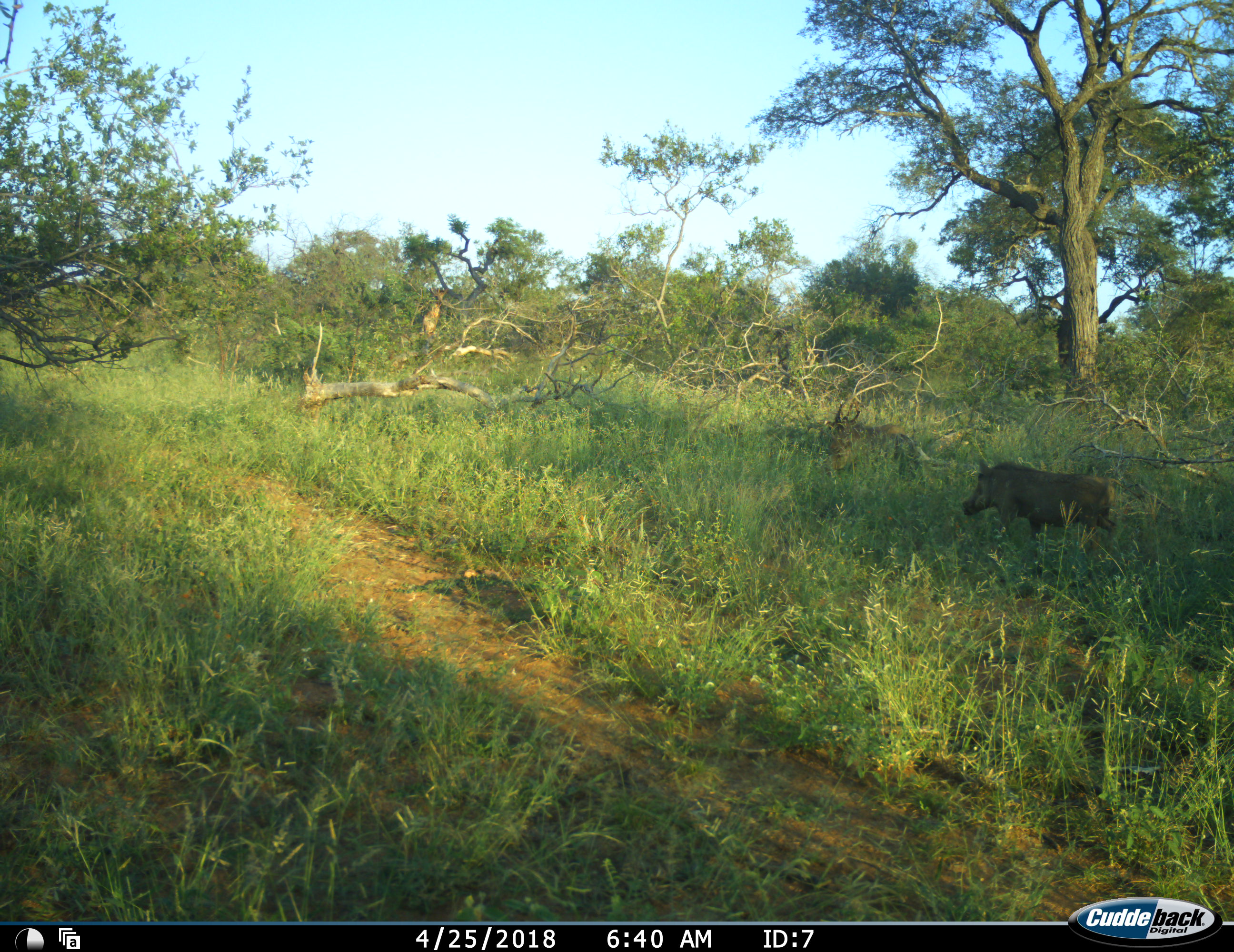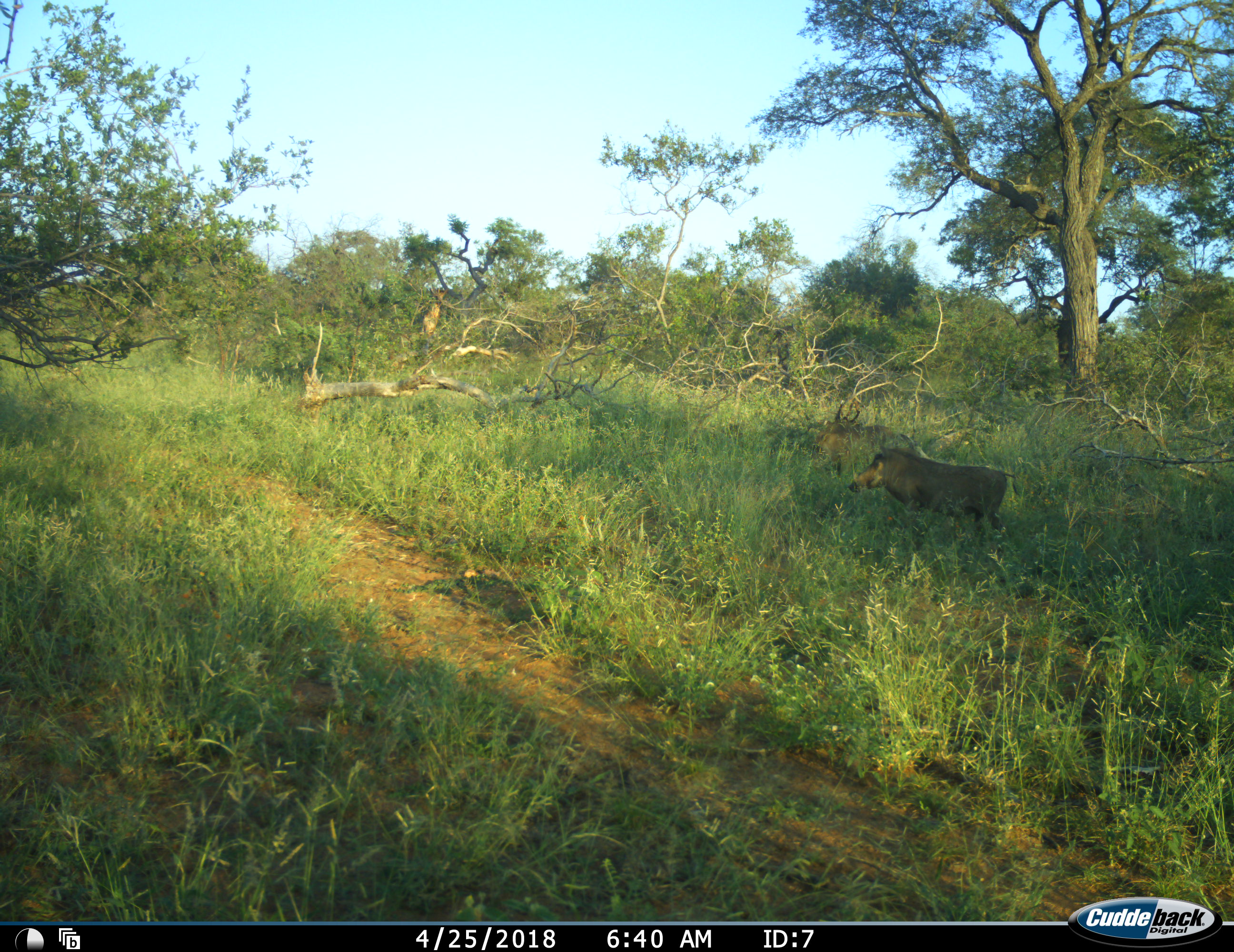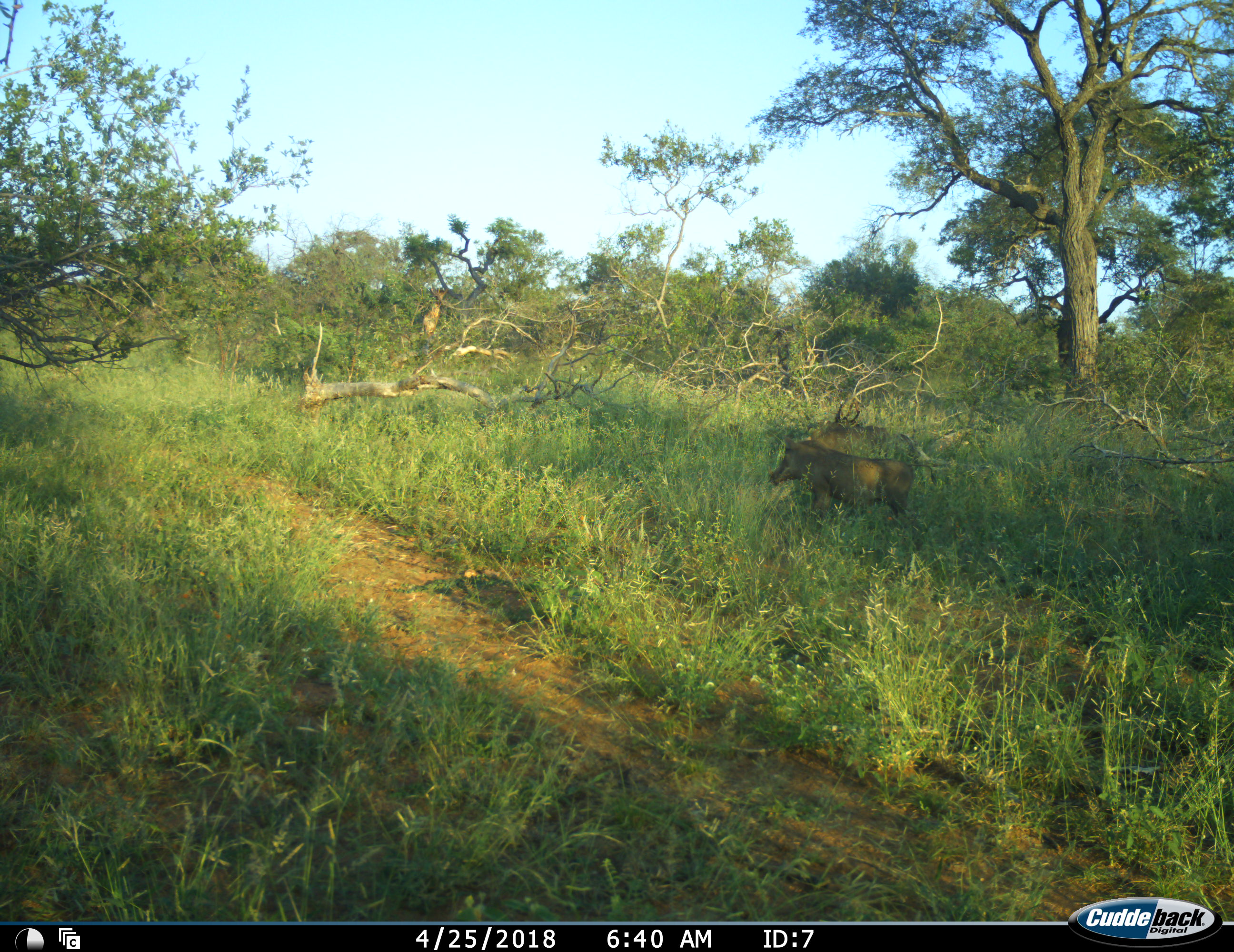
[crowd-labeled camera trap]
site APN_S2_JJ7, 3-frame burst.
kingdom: Animalia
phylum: Chordata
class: Mammalia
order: Artiodactyla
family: Suidae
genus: Phacochoerus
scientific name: Phacochoerus africanus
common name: warthog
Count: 1.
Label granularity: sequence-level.